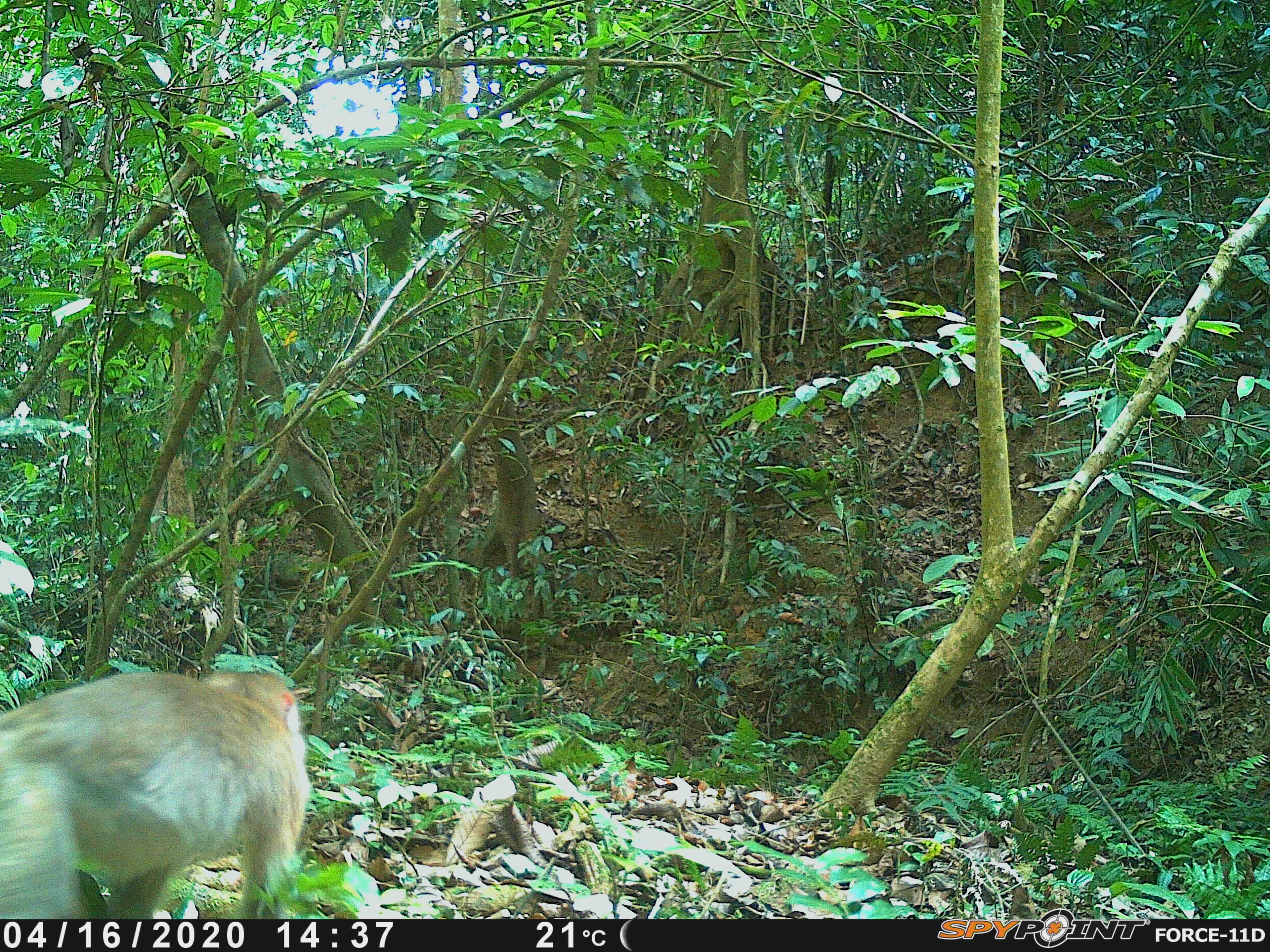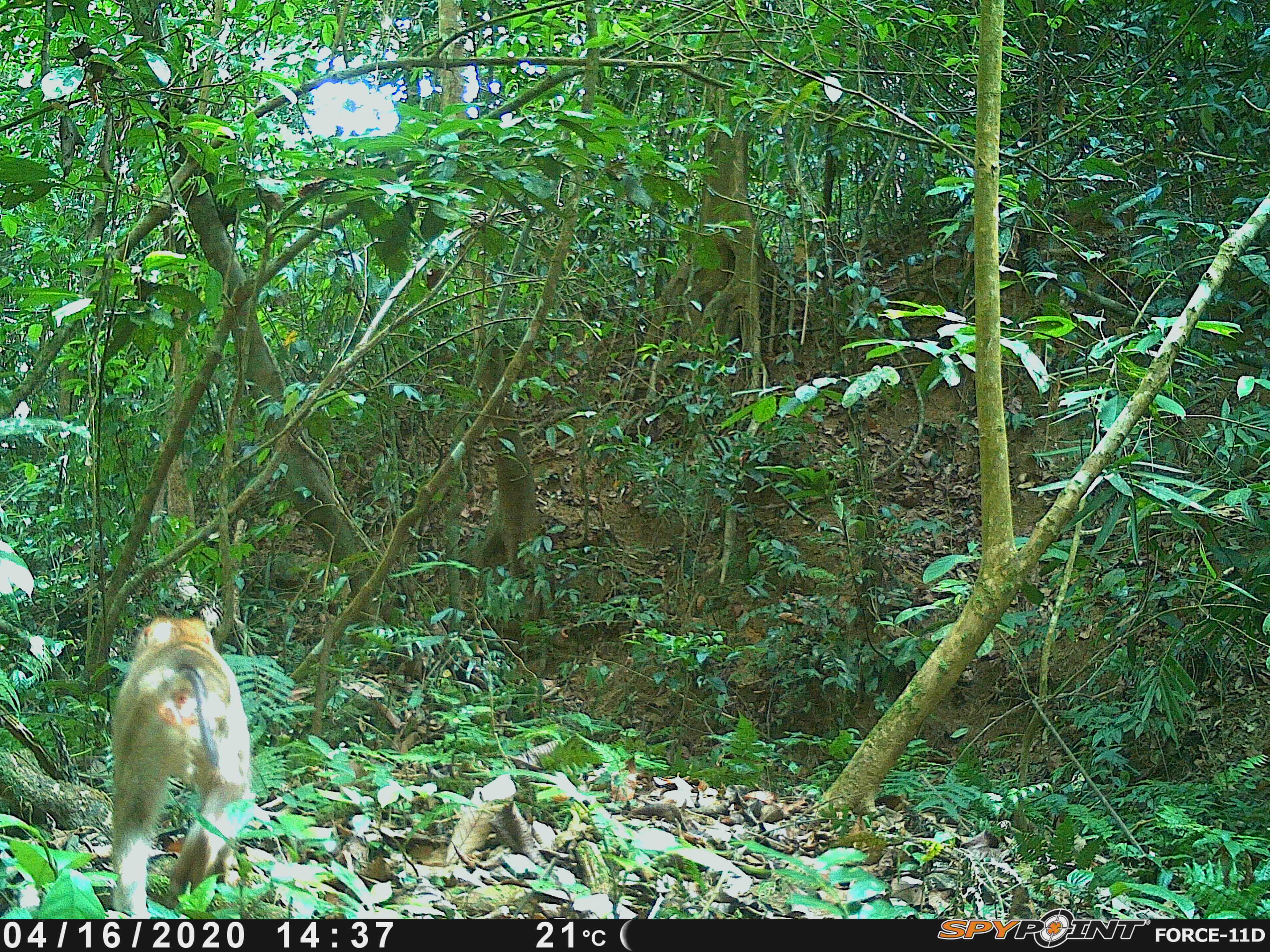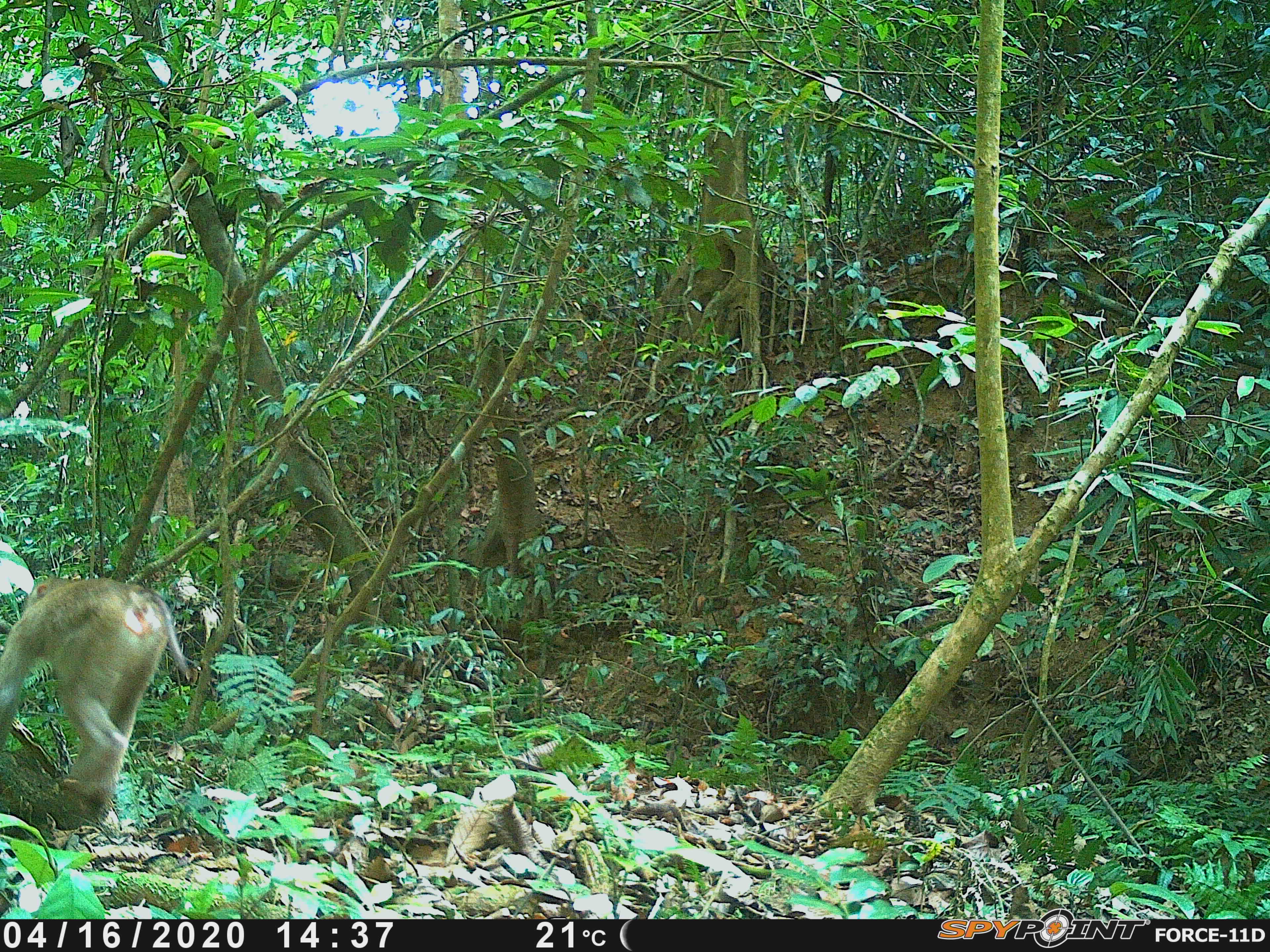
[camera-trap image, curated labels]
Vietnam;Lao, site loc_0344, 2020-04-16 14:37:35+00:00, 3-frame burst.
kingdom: Animalia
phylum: Chordata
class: Mammalia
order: Primates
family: Cercopithecidae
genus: Macaca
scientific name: Macaca nemestrina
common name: pig-tailed macaque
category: pig tailed macaque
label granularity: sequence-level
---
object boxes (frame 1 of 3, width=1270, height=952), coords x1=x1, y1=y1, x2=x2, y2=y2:
pig tailed macaque: x1=0, y1=668, x2=311, y2=919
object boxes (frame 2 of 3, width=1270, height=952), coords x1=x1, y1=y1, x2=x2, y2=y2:
pig tailed macaque: x1=108, y1=615, x2=251, y2=919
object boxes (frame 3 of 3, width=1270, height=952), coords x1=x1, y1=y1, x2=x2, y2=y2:
pig tailed macaque: x1=0, y1=575, x2=188, y2=821